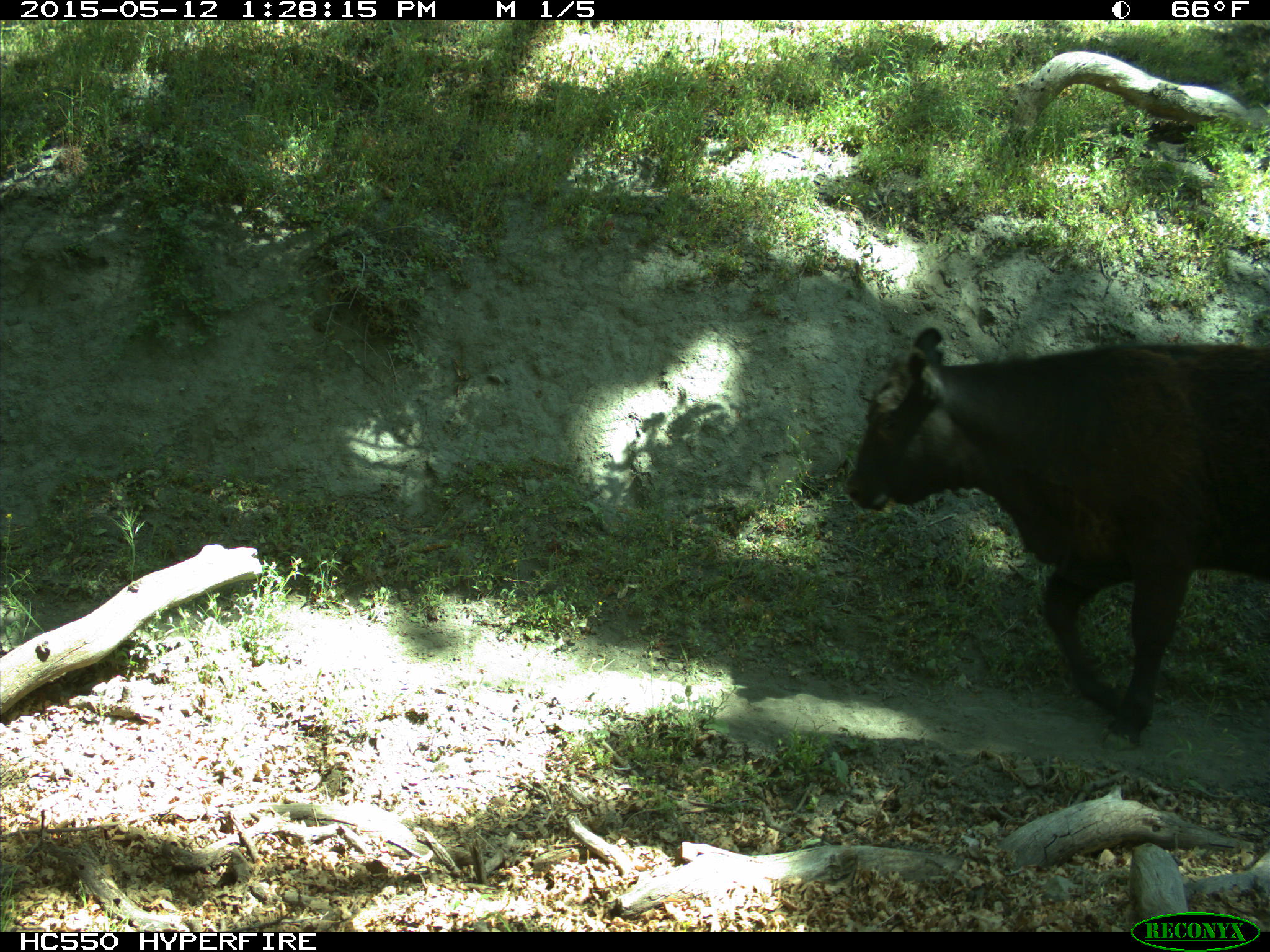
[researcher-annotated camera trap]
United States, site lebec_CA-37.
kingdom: Animalia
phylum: Chordata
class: Mammalia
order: Artiodactyla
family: Bovidae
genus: Bos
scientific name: Bos taurus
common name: domestic cow